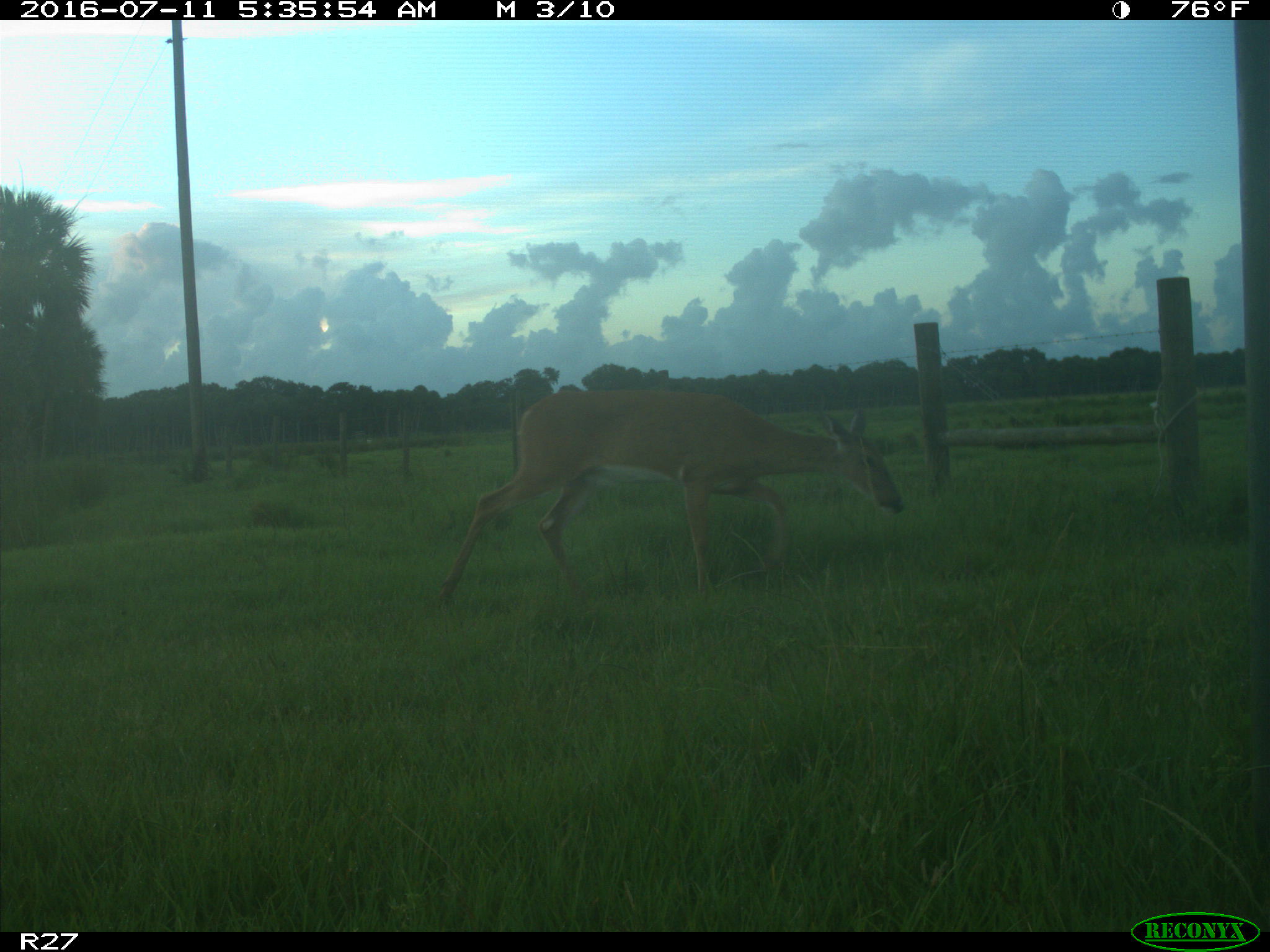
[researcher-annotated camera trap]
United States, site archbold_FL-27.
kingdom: Animalia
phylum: Chordata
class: Mammalia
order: Artiodactyla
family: Cervidae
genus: Odocoileus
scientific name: Odocoileus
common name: deer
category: unidentified deer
Unidentified deer (deer) (Odocoileus).